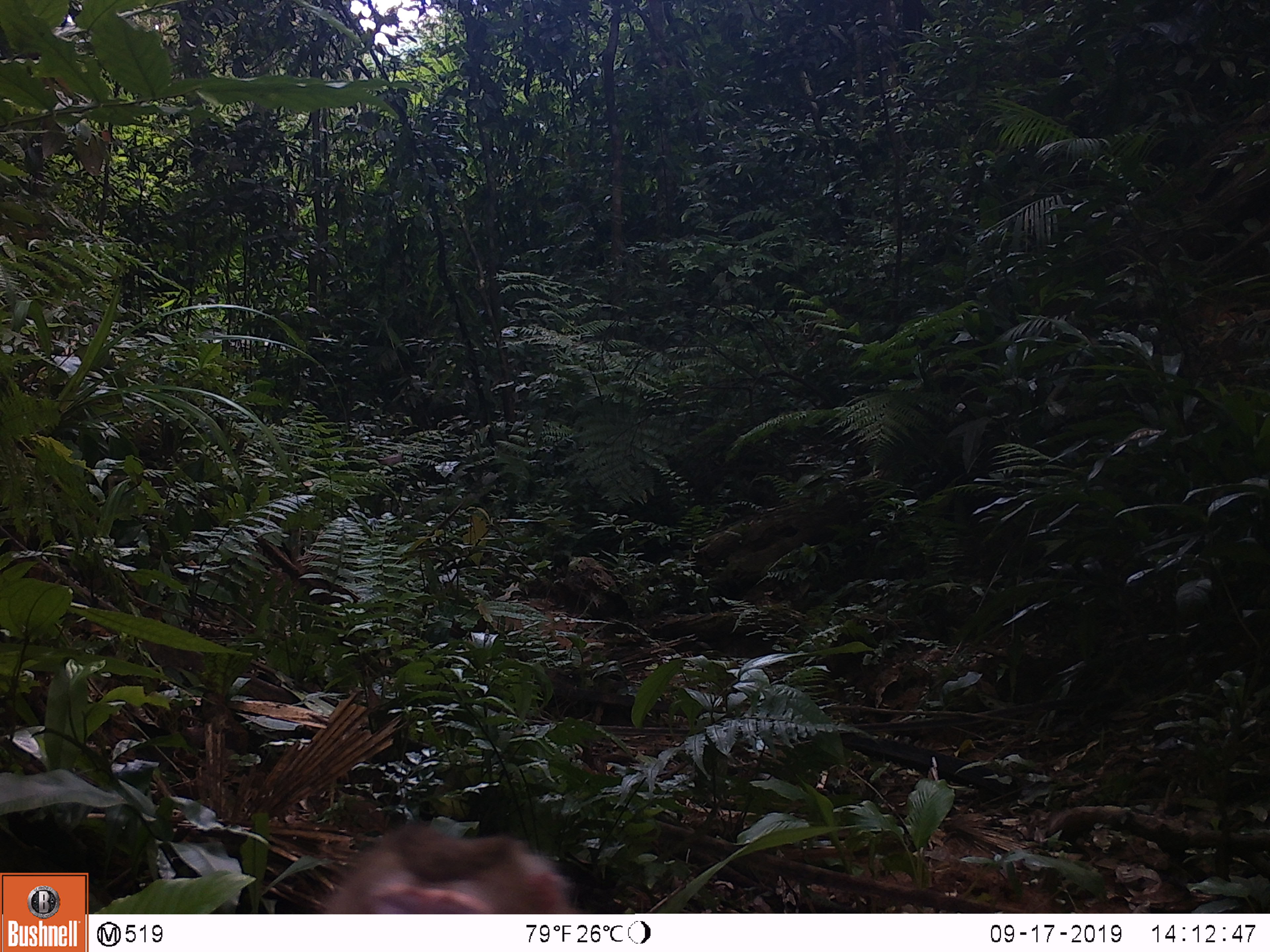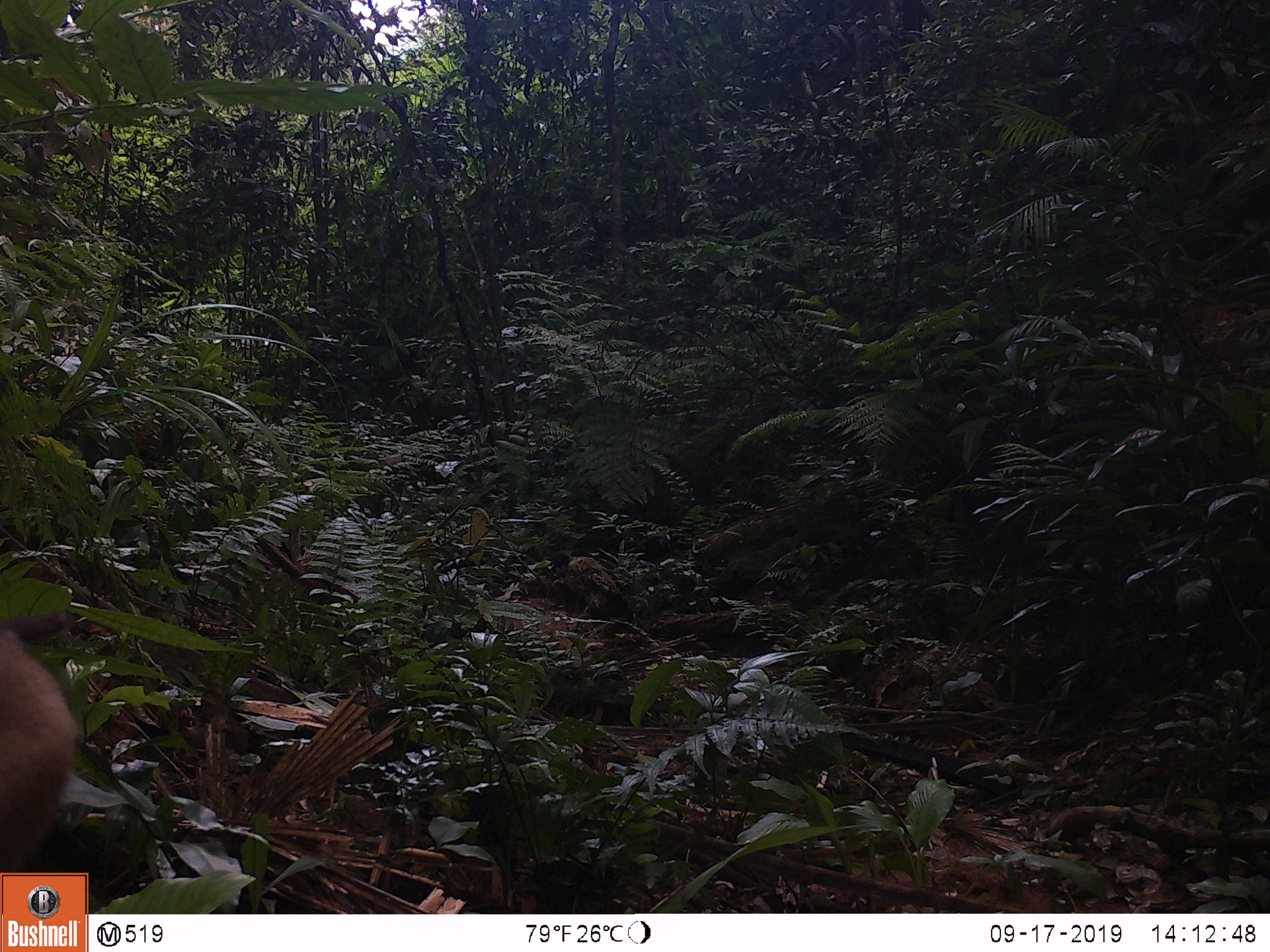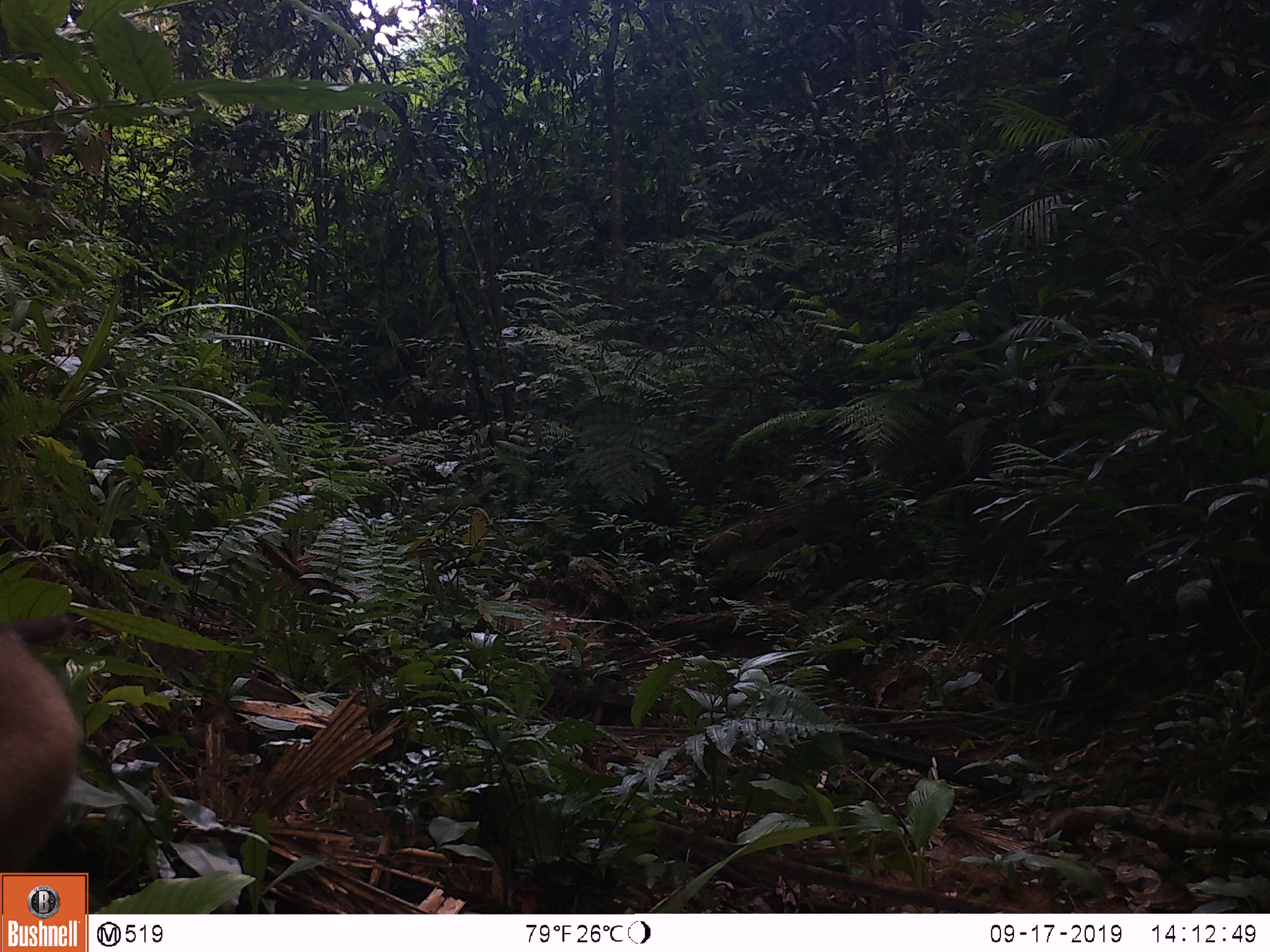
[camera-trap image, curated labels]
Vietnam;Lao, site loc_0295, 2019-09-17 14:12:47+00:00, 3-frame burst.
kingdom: Animalia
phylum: Chordata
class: Mammalia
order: Primates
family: Cercopithecidae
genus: Macaca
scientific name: Macaca nemestrina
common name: pig-tailed macaque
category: pig tailed macaque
Pig tailed macaque (pig-tailed macaque) (Macaca nemestrina). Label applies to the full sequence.